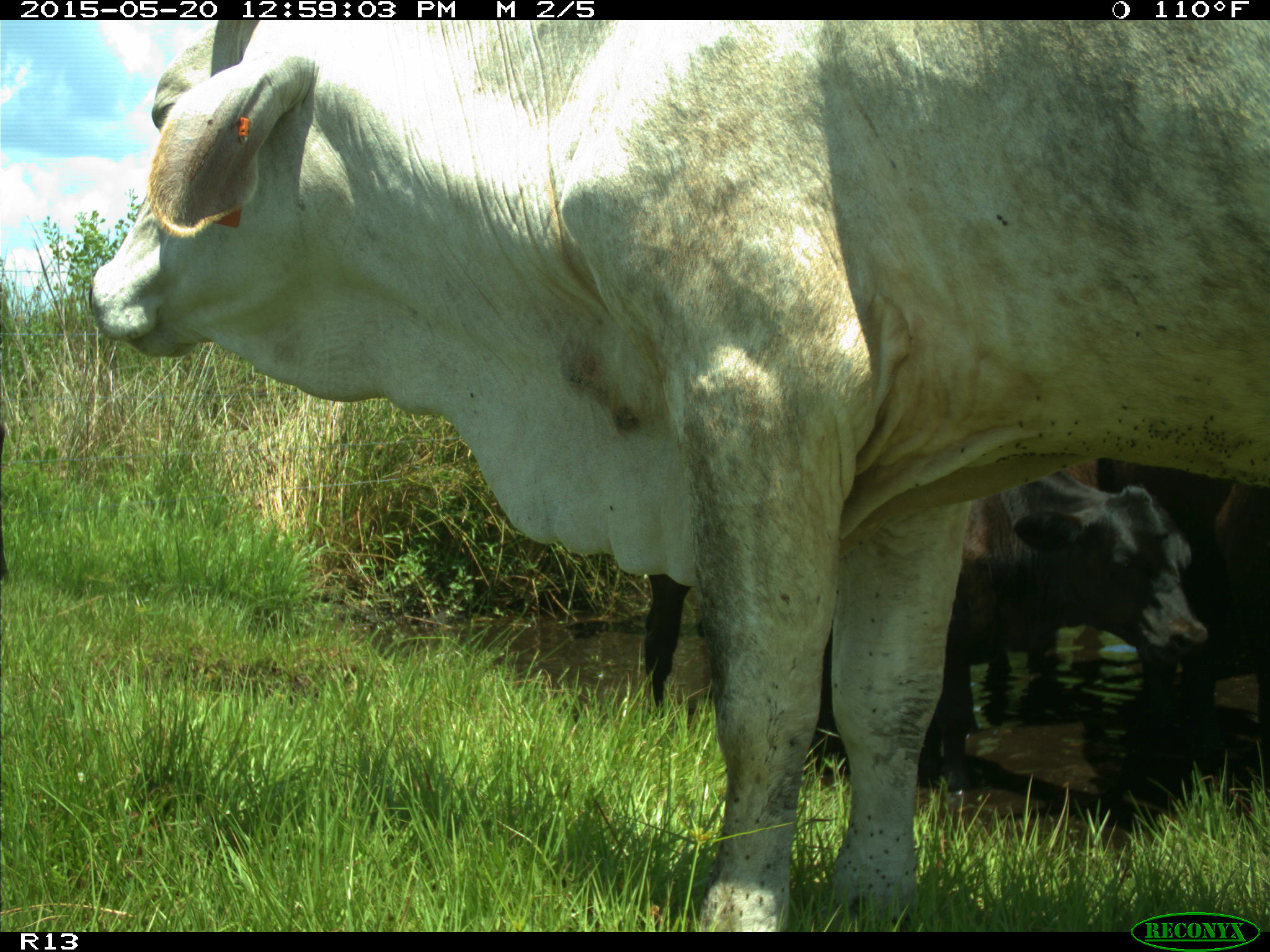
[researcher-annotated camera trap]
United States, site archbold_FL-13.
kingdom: Animalia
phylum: Chordata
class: Mammalia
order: Artiodactyla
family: Bovidae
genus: Bos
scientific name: Bos taurus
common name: domestic cow